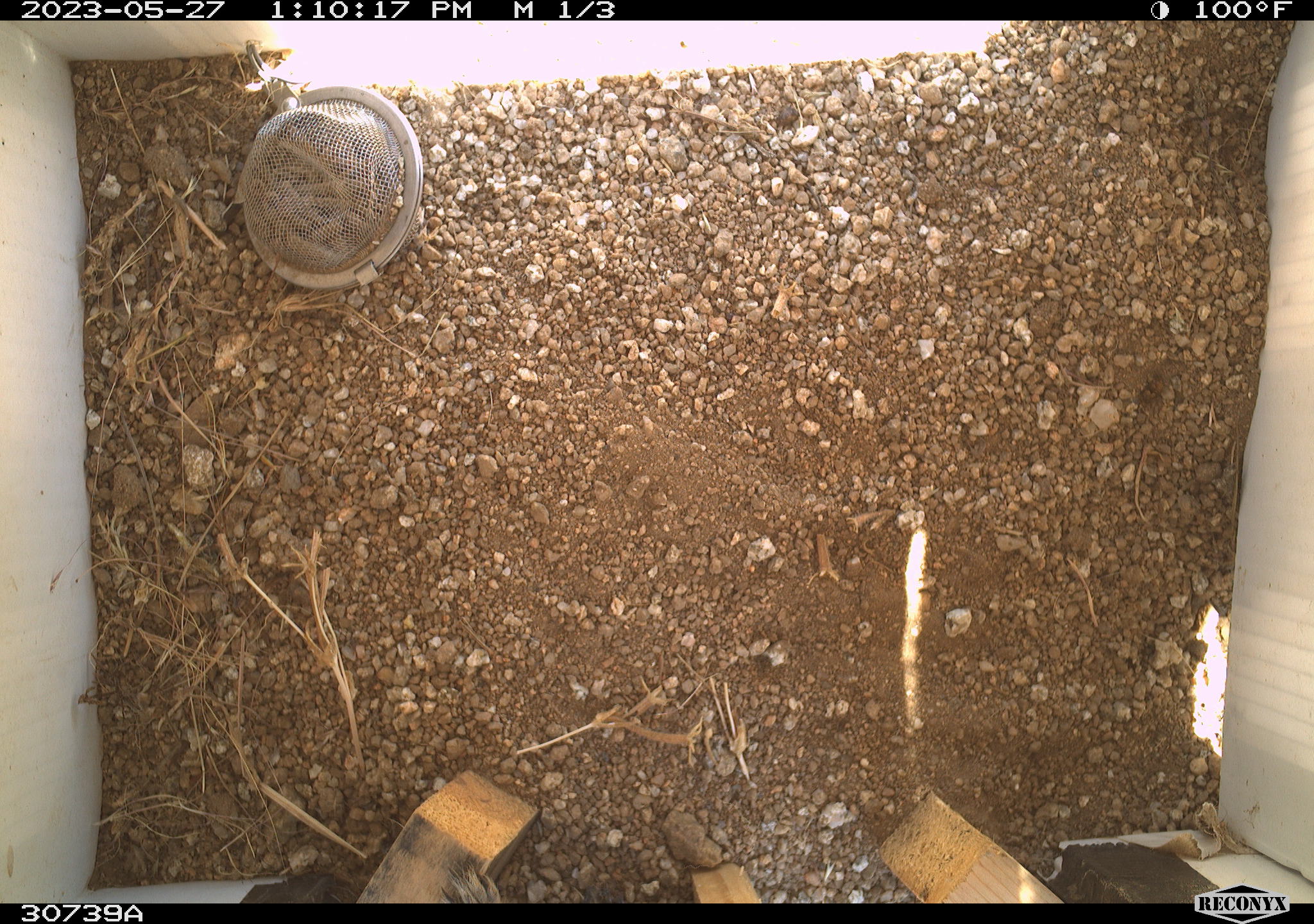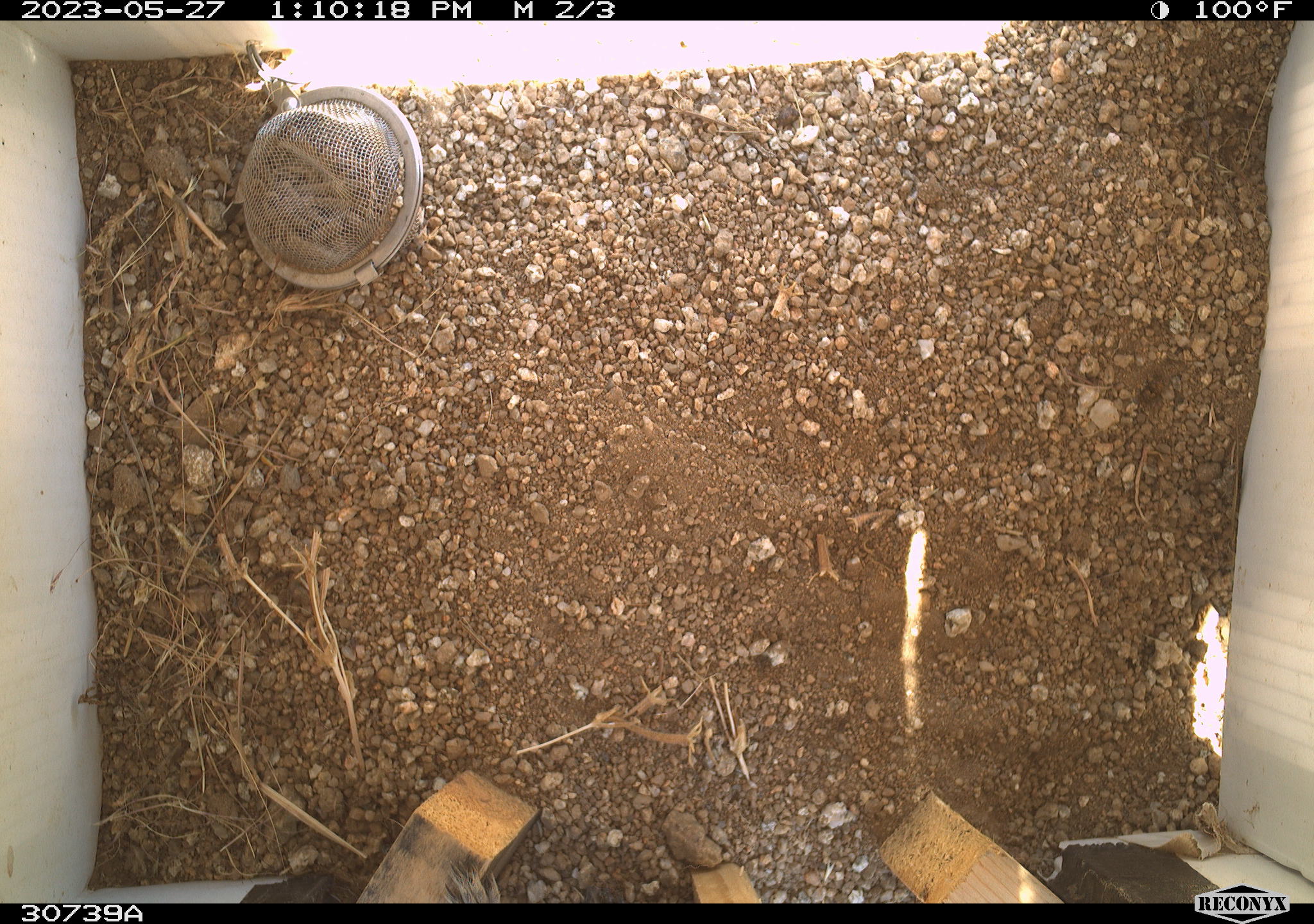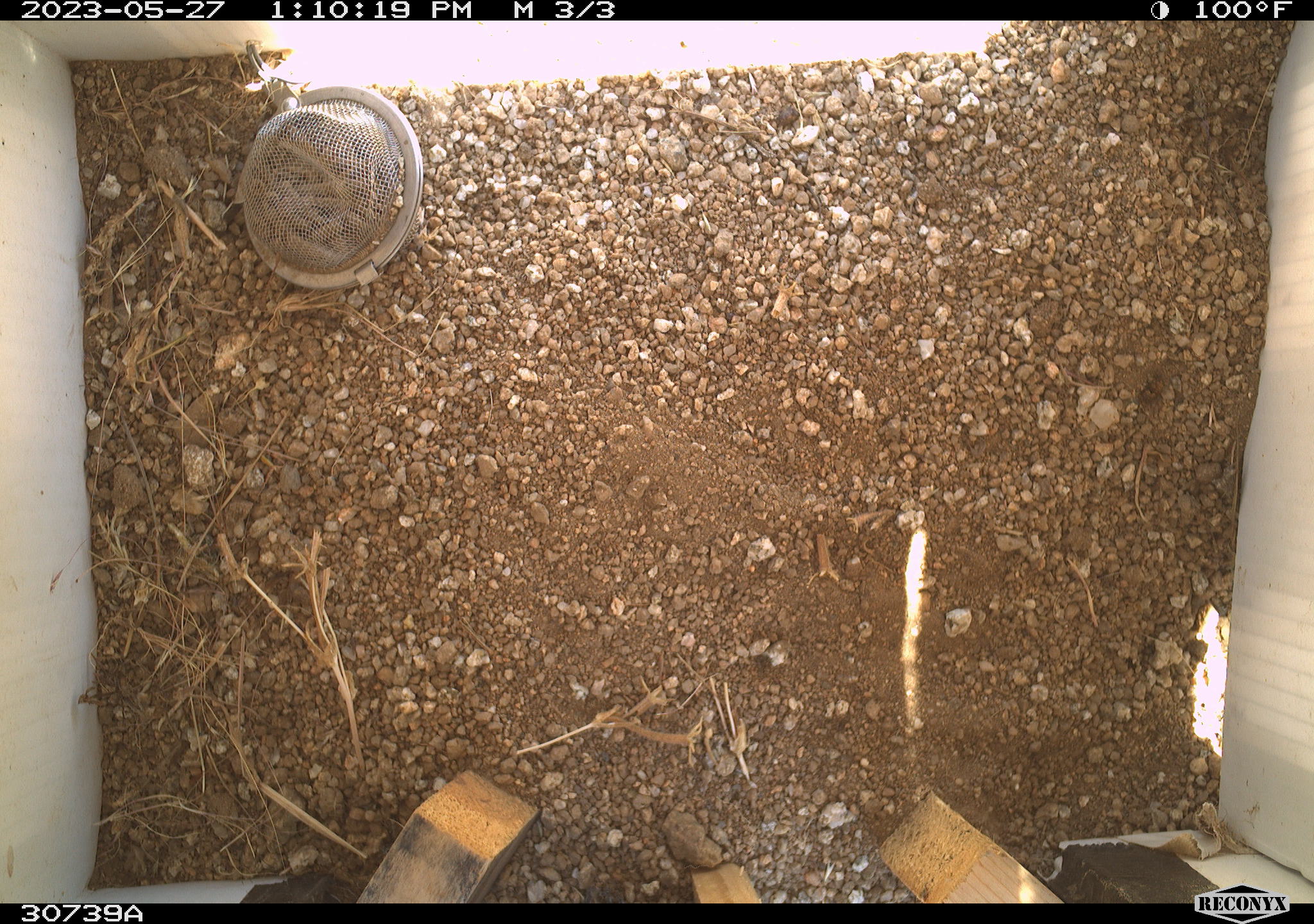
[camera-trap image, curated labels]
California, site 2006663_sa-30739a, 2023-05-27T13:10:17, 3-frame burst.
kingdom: Animalia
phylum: Chordata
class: Mammalia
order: Rodentia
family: Sciuridae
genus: Ammospermophilus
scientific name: Ammospermophilus leucurus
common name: white-tailed antelope squirrel